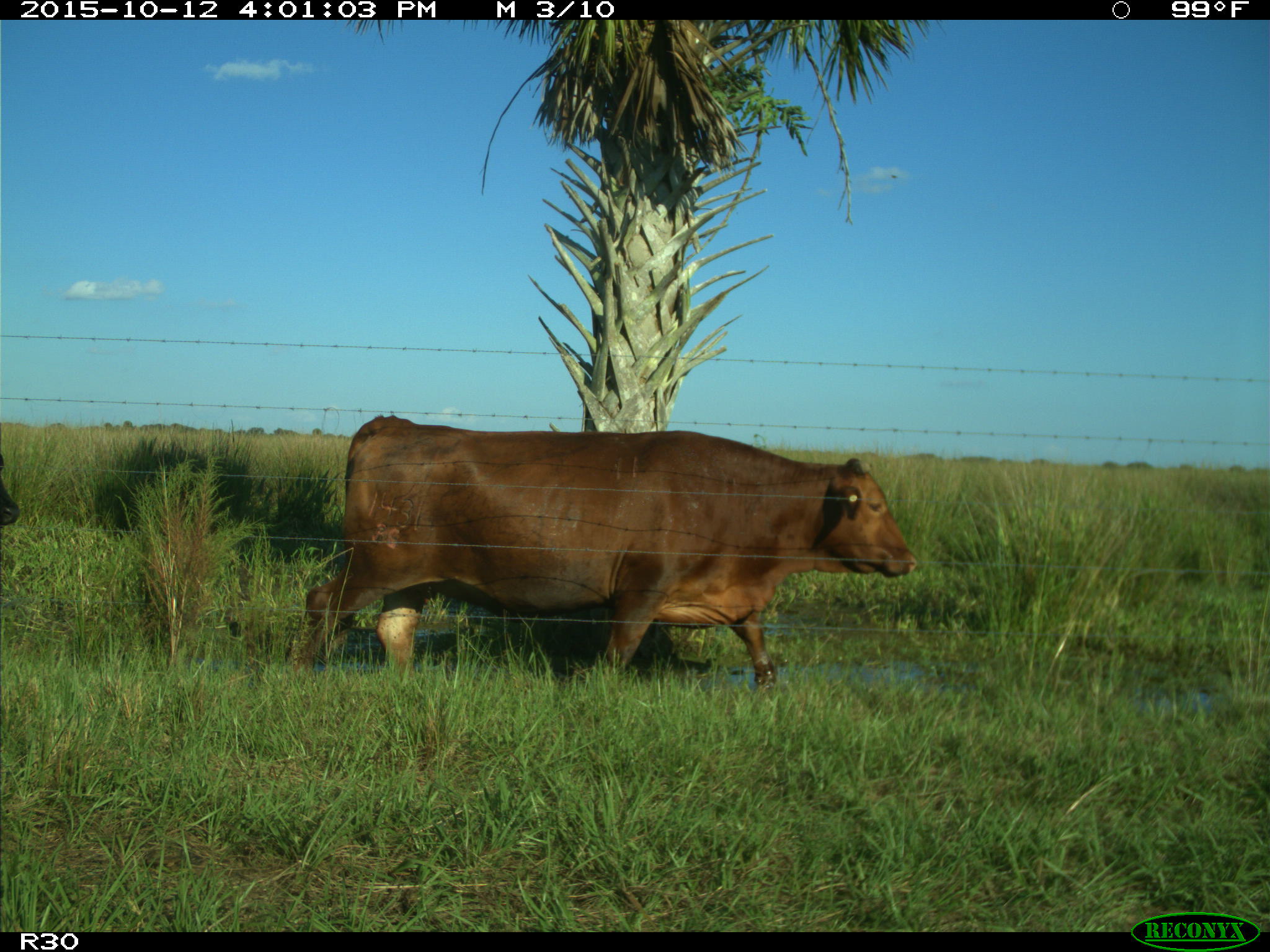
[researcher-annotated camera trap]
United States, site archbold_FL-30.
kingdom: Animalia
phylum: Chordata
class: Mammalia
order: Artiodactyla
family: Bovidae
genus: Bos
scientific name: Bos taurus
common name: domestic cow